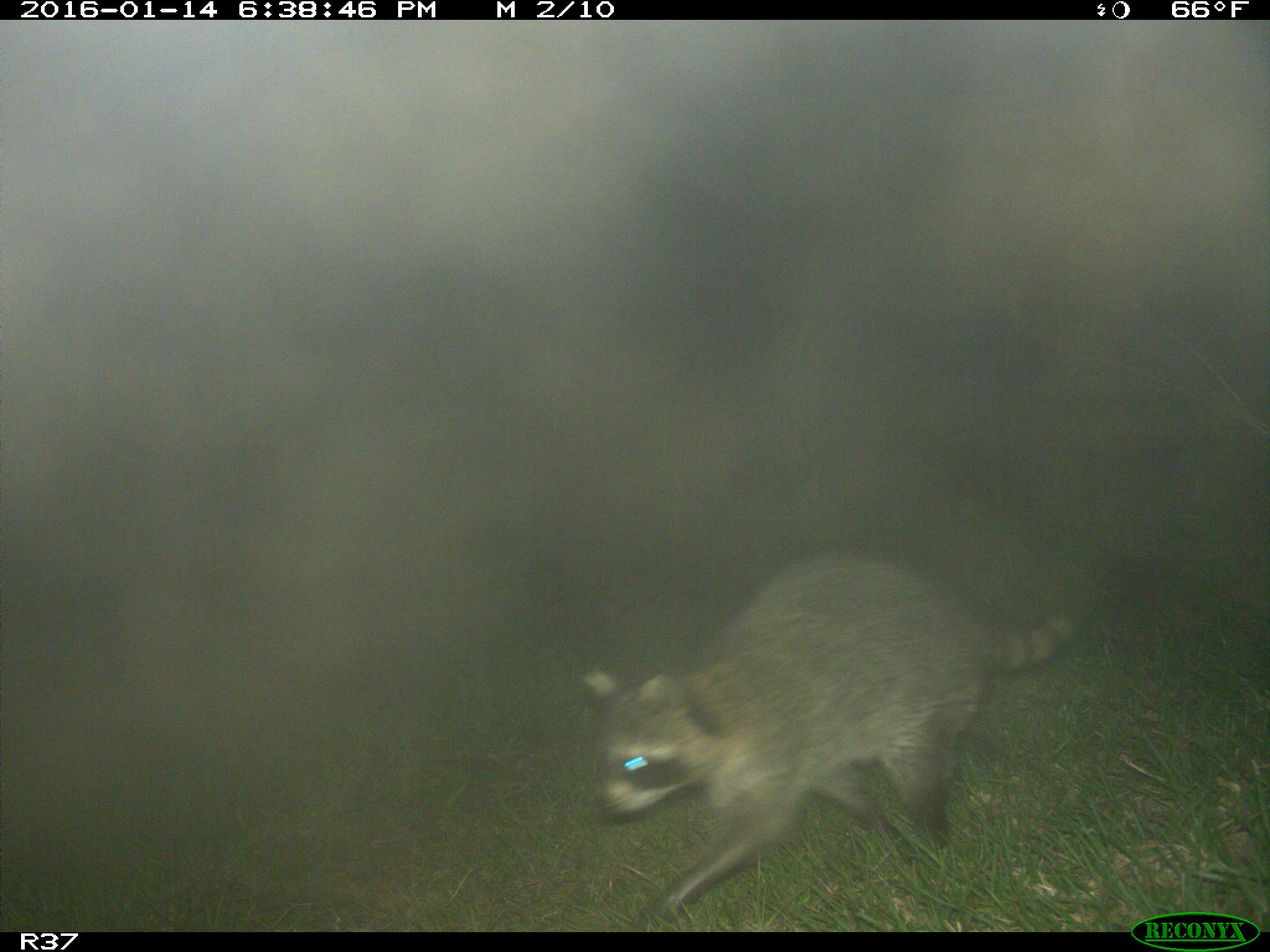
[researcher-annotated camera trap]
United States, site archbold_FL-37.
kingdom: Animalia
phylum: Chordata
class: Mammalia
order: Carnivora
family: Procyonidae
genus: Procyon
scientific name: Procyon lotor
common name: common raccoon